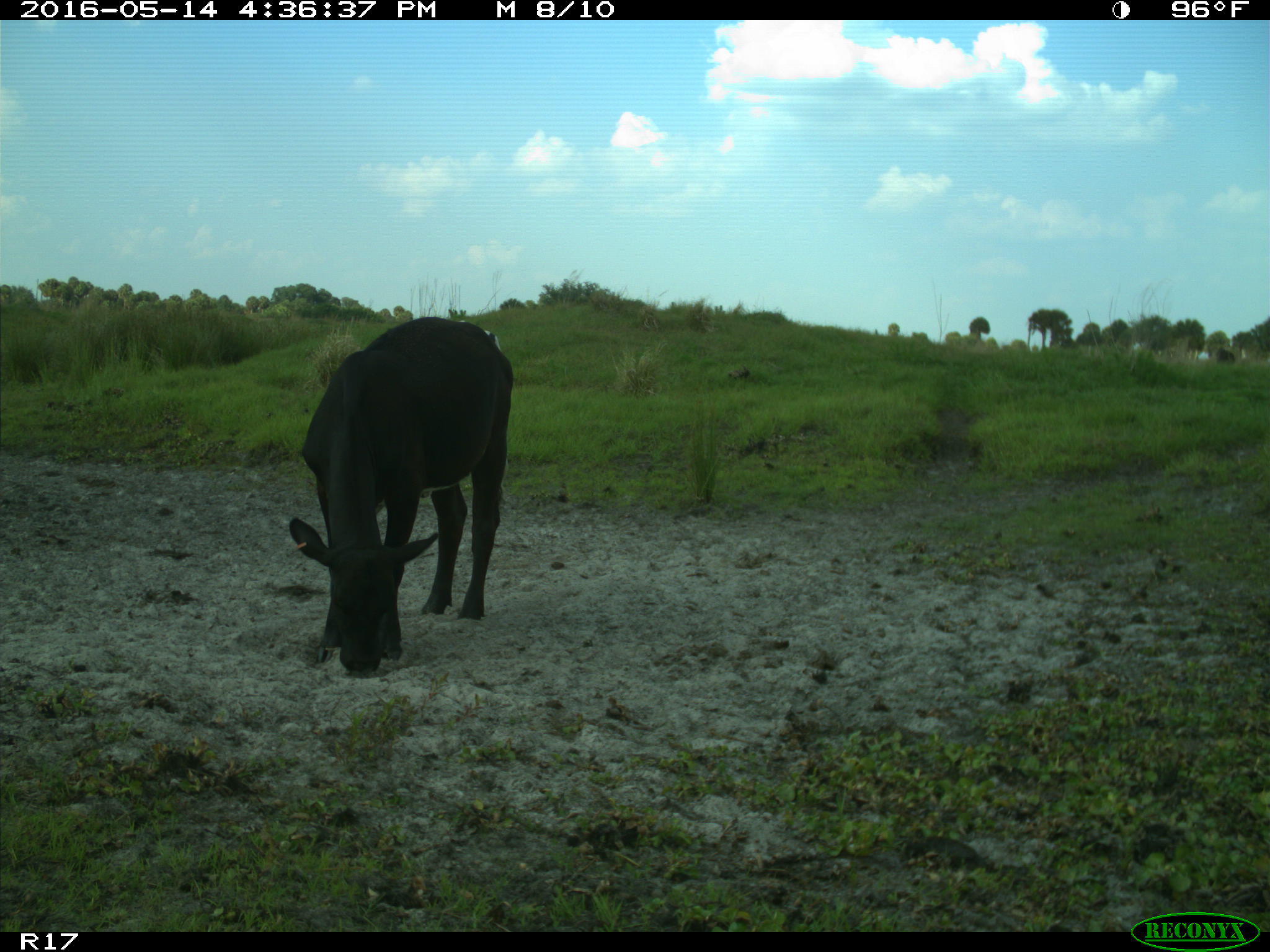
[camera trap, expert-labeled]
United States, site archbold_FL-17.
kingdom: Animalia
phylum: Chordata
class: Mammalia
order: Artiodactyla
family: Bovidae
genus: Bos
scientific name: Bos taurus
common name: domestic cow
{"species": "Bos taurus (domestic cow)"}